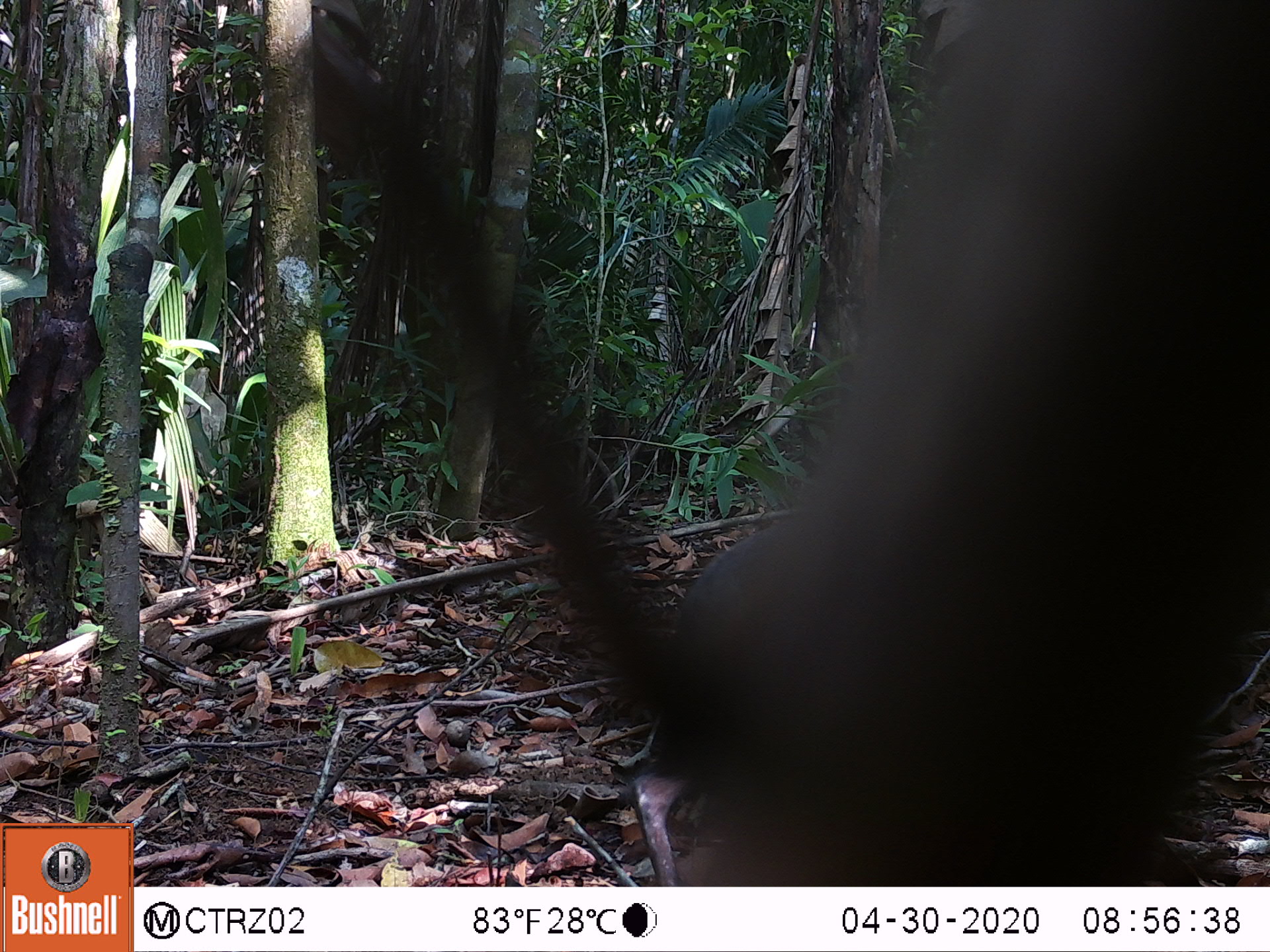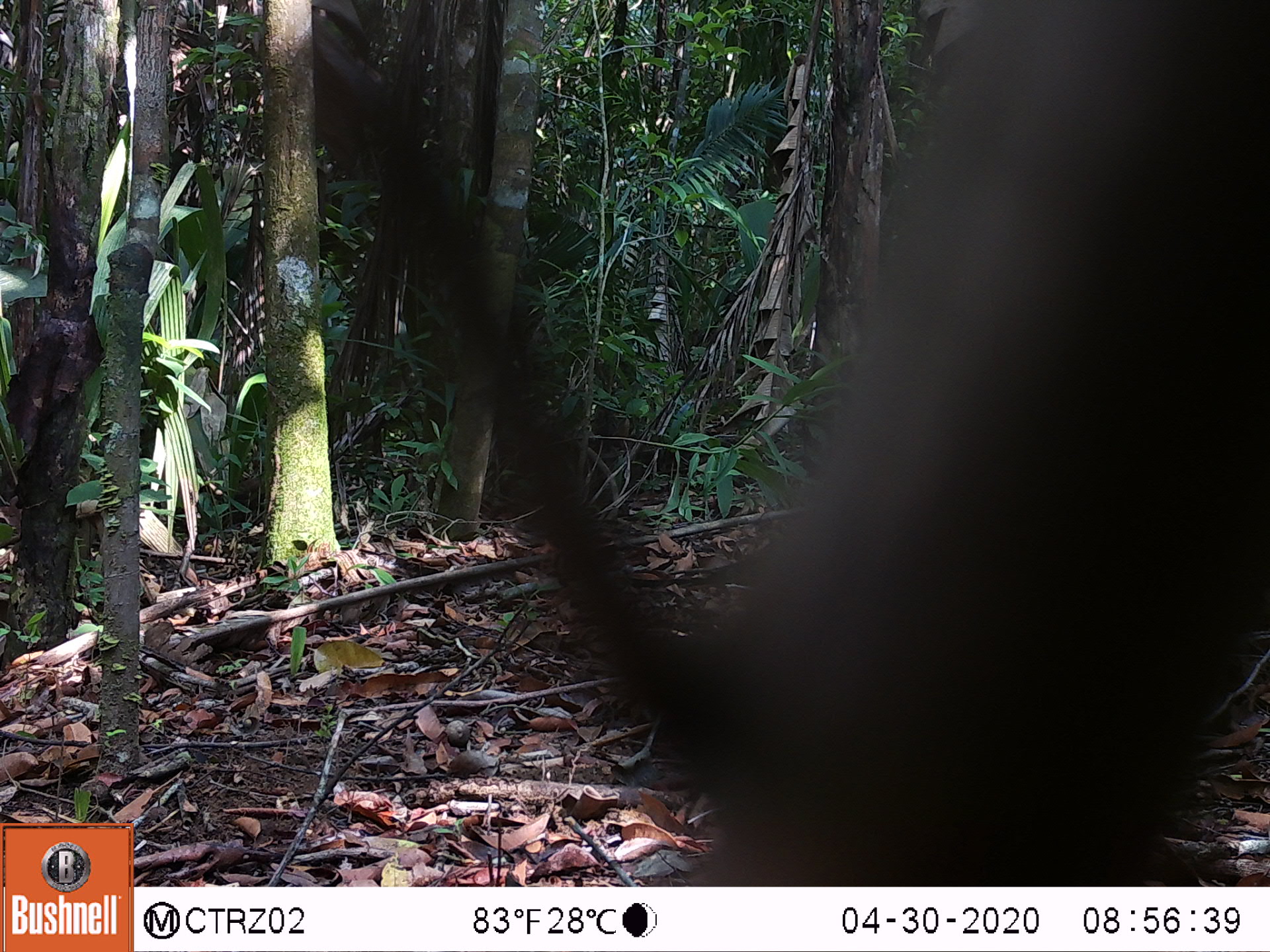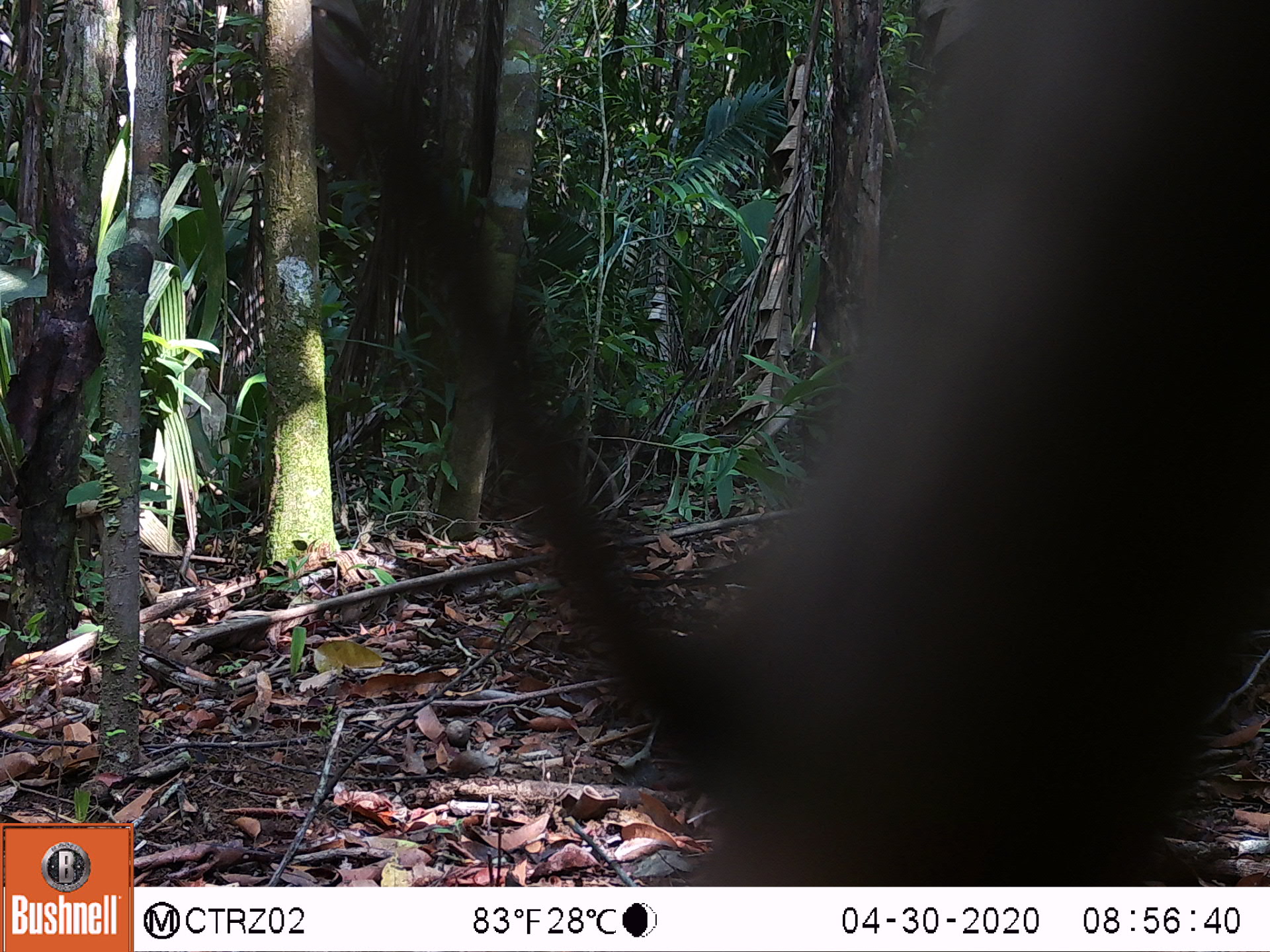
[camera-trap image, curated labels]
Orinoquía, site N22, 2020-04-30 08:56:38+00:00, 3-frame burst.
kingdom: Animalia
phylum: Chordata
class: Mammalia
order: Rodentia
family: Dasyproctidae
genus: Dasyprocta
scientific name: Dasyprocta fuliginosa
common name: black agouti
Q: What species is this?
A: Black agouti (Dasyprocta fuliginosa).